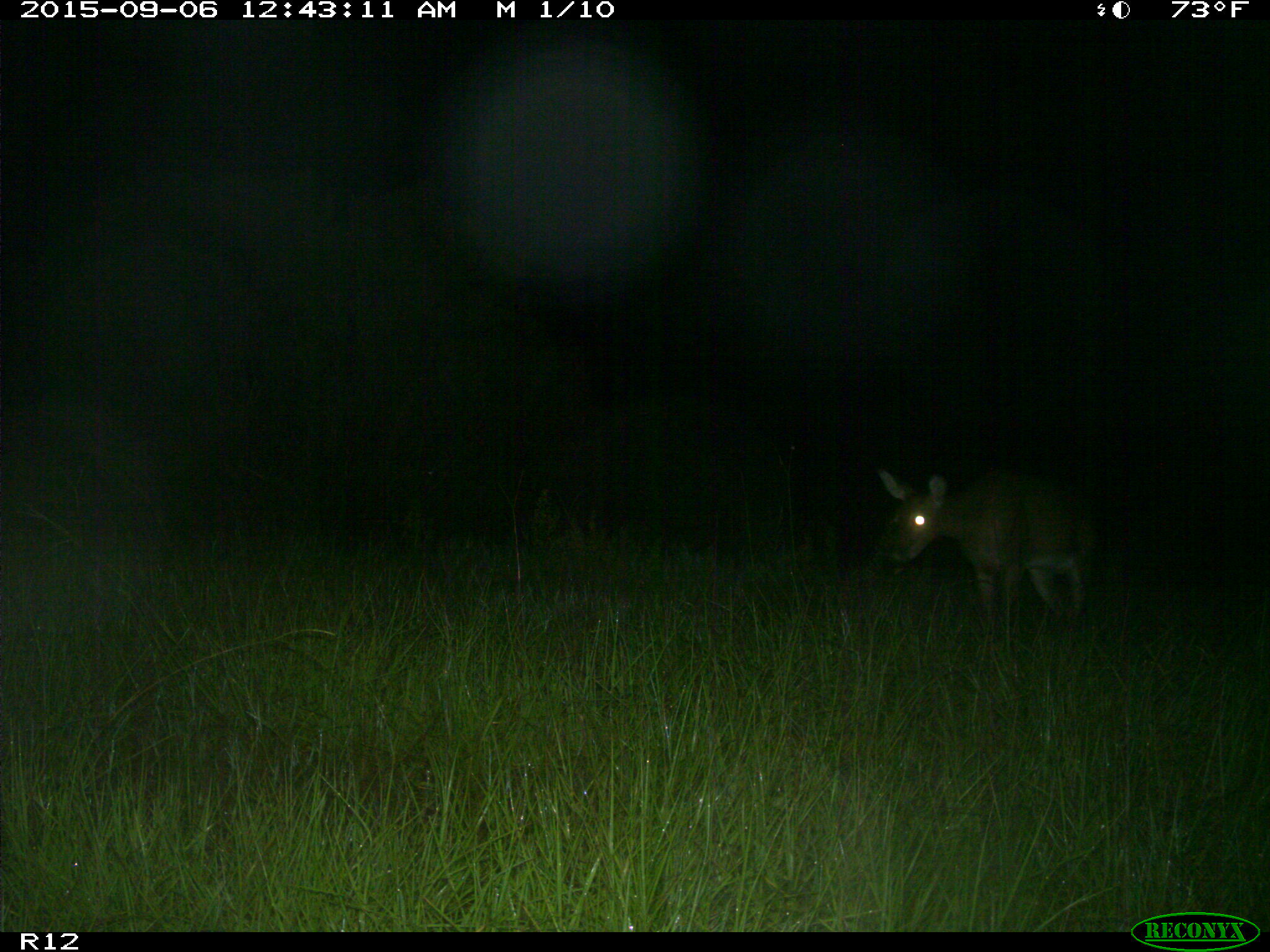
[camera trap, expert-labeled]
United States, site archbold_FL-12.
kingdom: Animalia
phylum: Chordata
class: Mammalia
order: Artiodactyla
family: Cervidae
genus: Odocoileus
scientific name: Odocoileus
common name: deer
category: unidentified deer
Unidentified deer (deer) (Odocoileus).